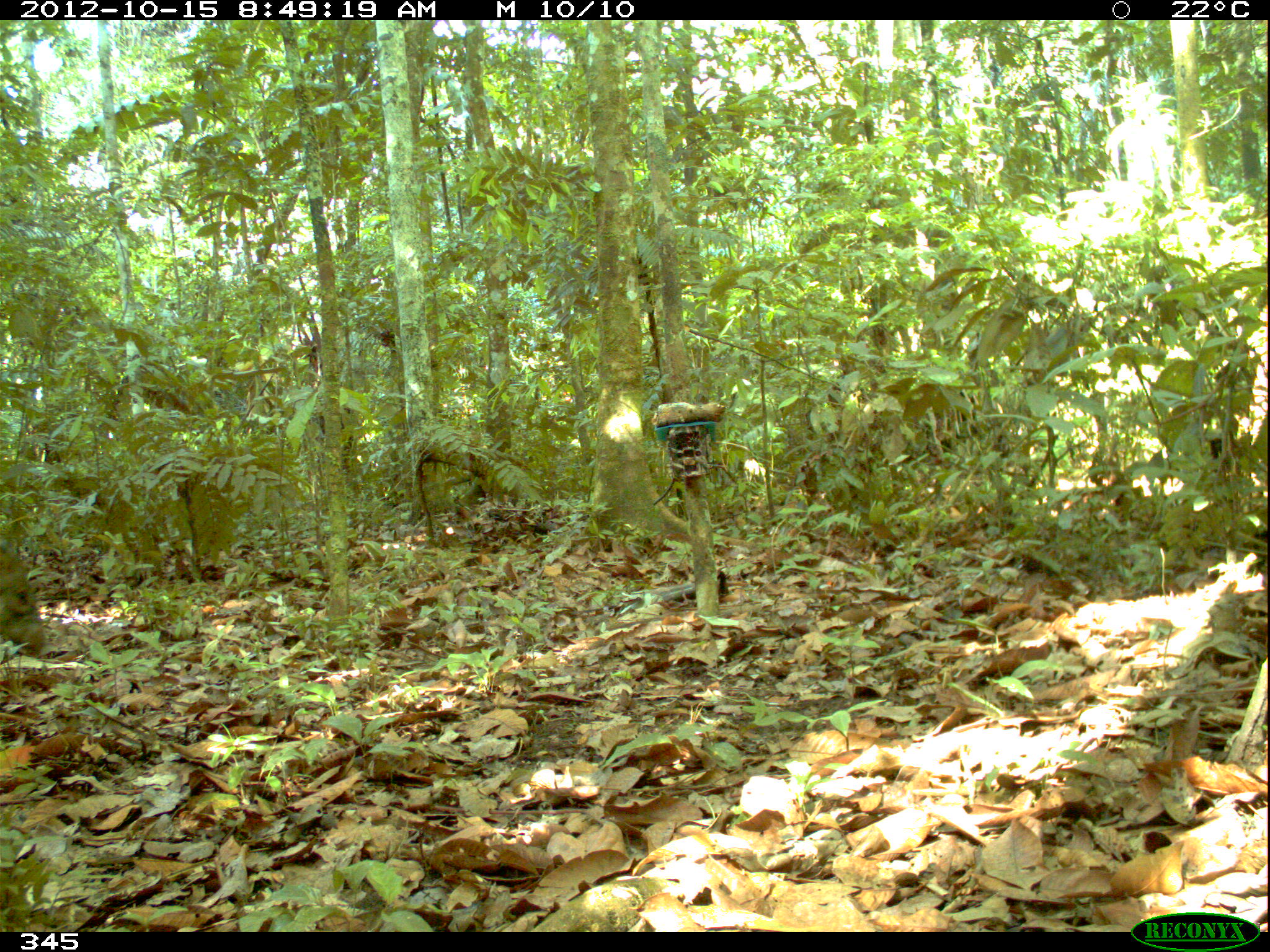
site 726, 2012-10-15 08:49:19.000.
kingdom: Animalia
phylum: Chordata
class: Mammalia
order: Artiodactyla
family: Tayassuidae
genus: Pecari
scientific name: Pecari tajacu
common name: collared peccary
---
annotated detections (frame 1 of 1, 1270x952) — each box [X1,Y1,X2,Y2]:
pecari tajacu: [0,537,47,657]